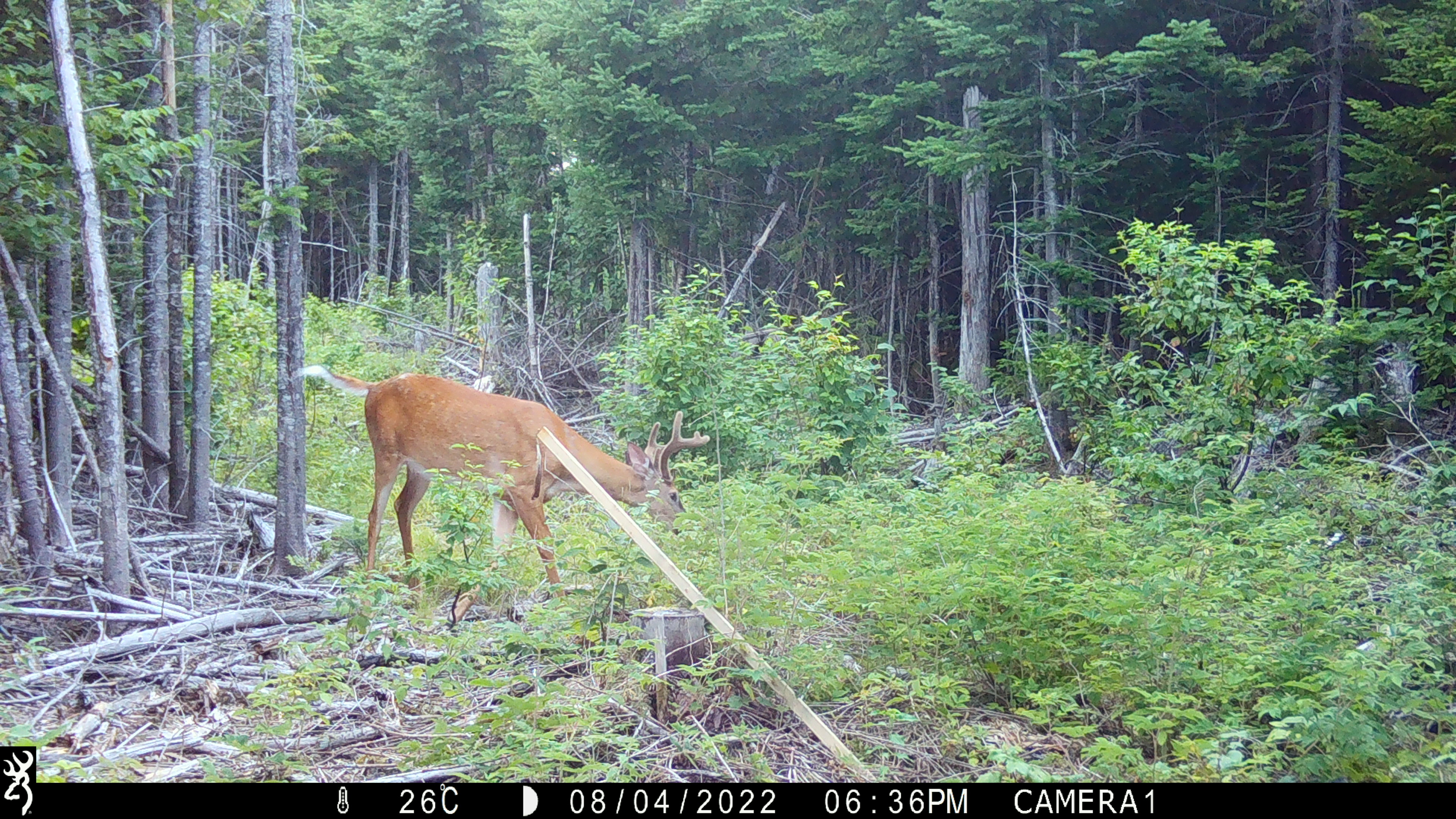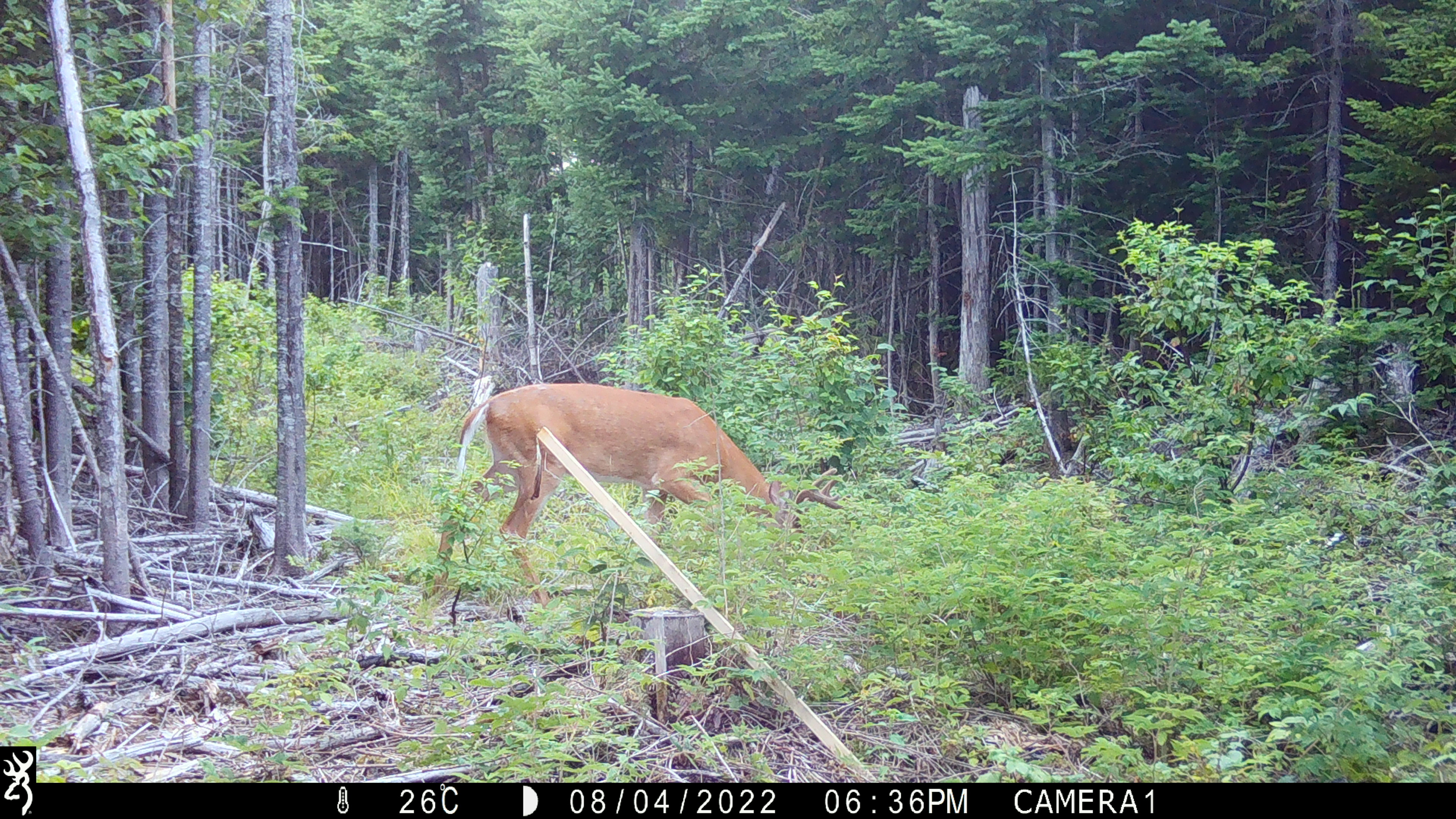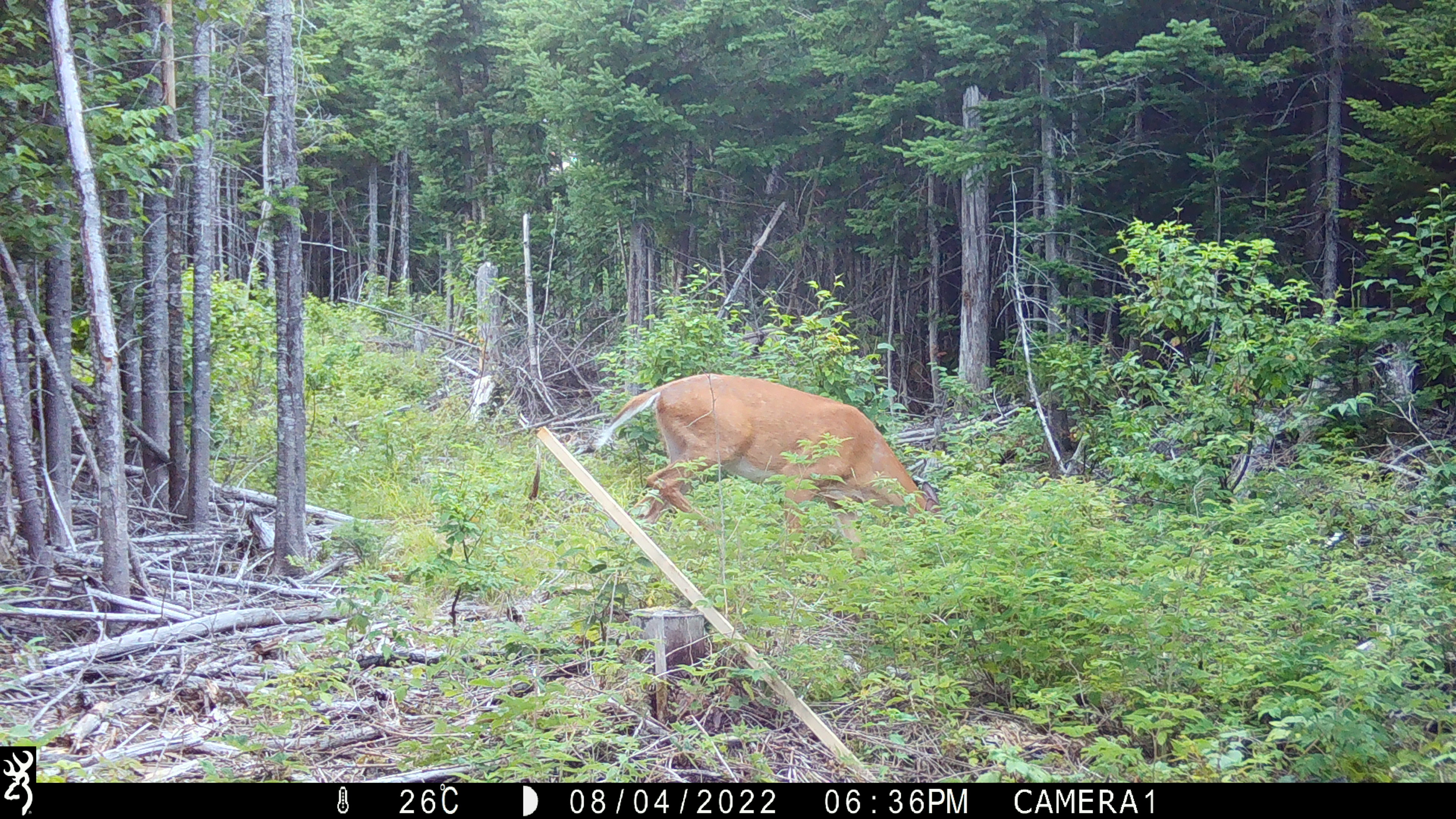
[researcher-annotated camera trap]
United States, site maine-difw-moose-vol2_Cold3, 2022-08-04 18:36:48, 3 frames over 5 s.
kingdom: Animalia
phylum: Chordata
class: Mammalia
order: Artiodactyla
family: Cervidae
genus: Odocoileus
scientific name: Odocoileus virginianus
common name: white-tailed deer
White-tailed deer (Odocoileus virginianus).